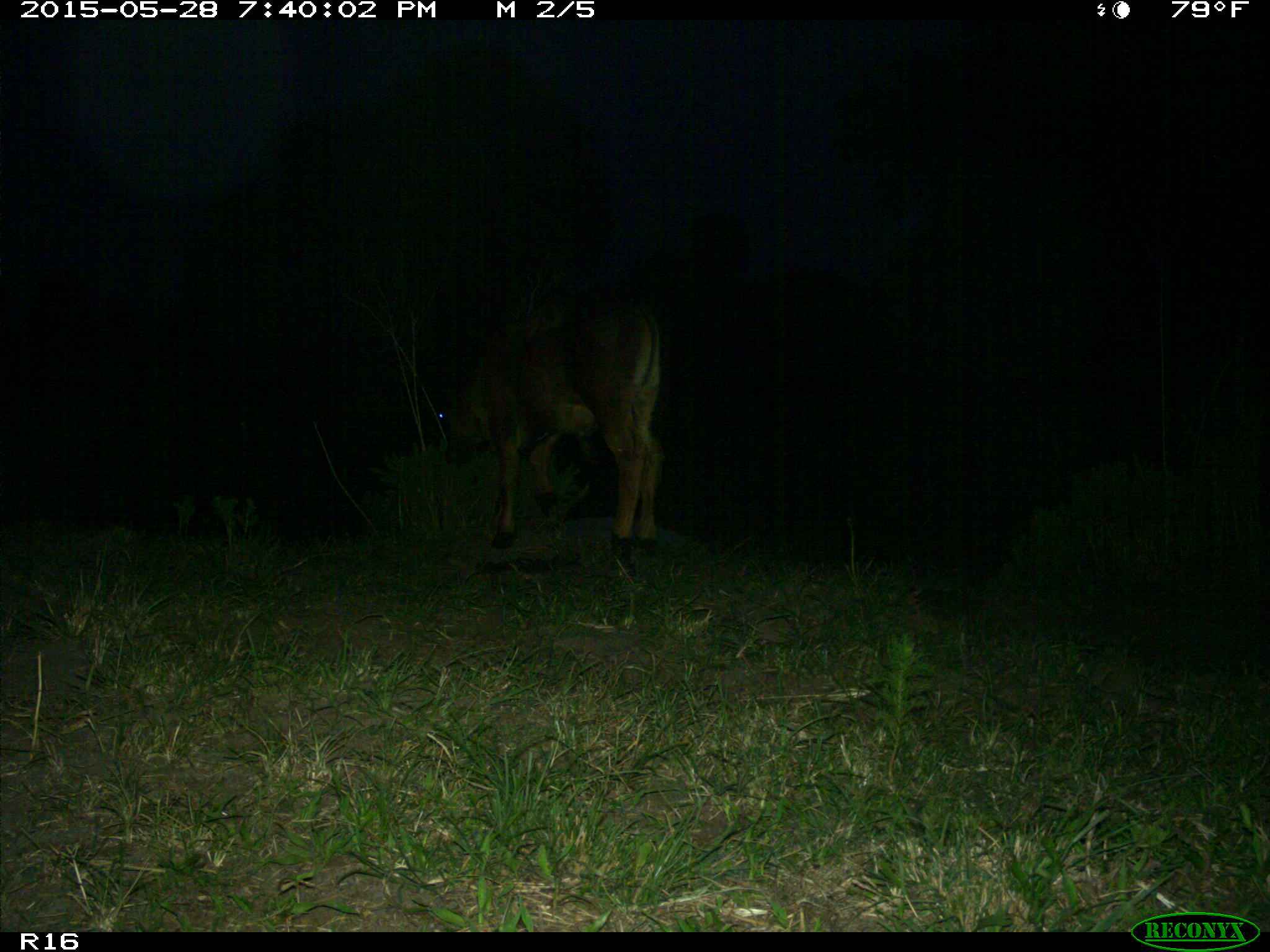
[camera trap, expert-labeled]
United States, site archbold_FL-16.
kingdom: Animalia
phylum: Chordata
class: Mammalia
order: Artiodactyla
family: Bovidae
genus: Bos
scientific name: Bos taurus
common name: domestic cow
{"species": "Bos taurus (domestic cow)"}